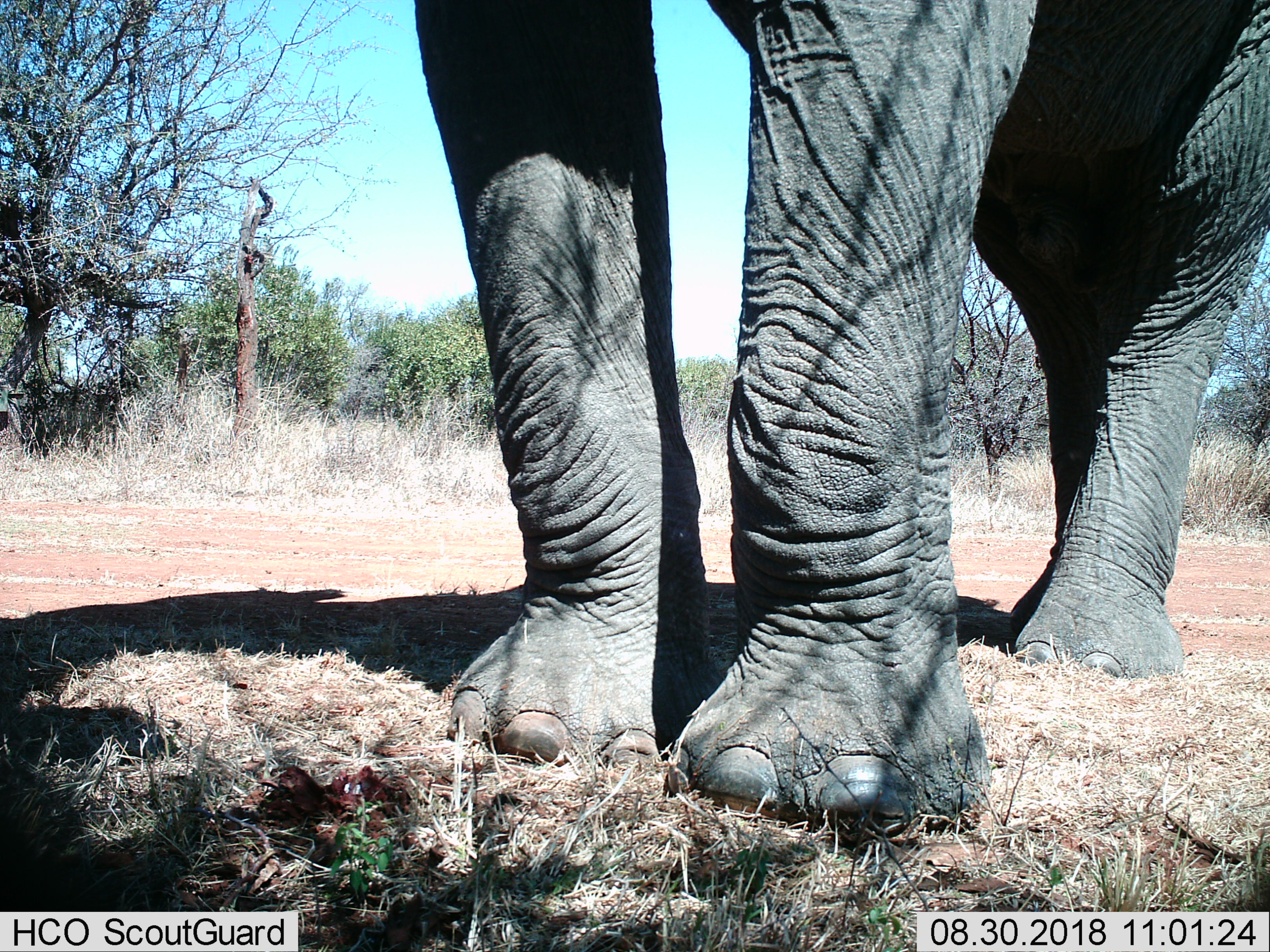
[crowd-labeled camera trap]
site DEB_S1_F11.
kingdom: Animalia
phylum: Chordata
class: Mammalia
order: Proboscidea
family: Elephantidae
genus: Loxodonta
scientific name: Loxodonta africana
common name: african bush elephant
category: elephant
Elephant (african bush elephant) (Loxodonta africana), count 1. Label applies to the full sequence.